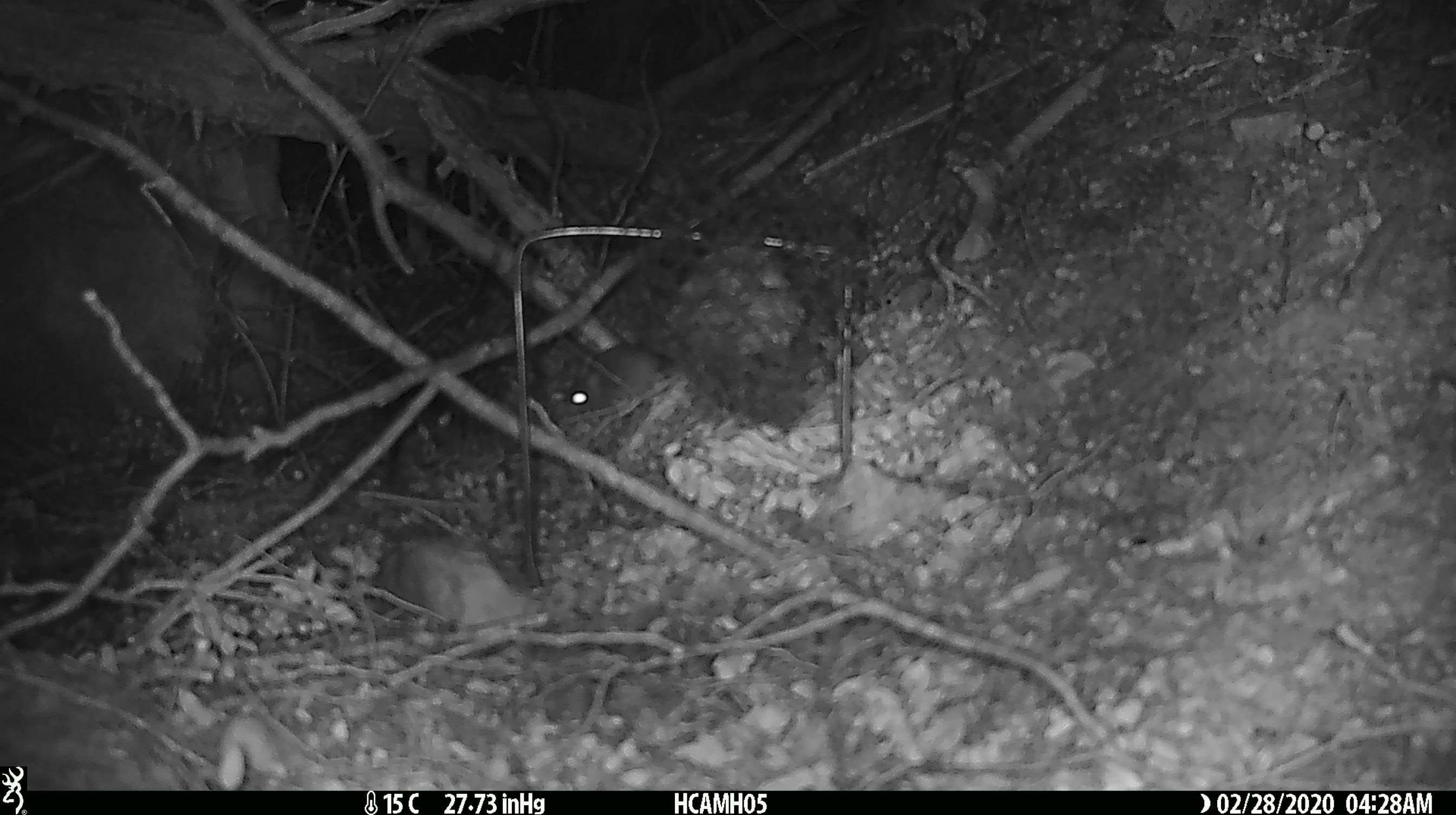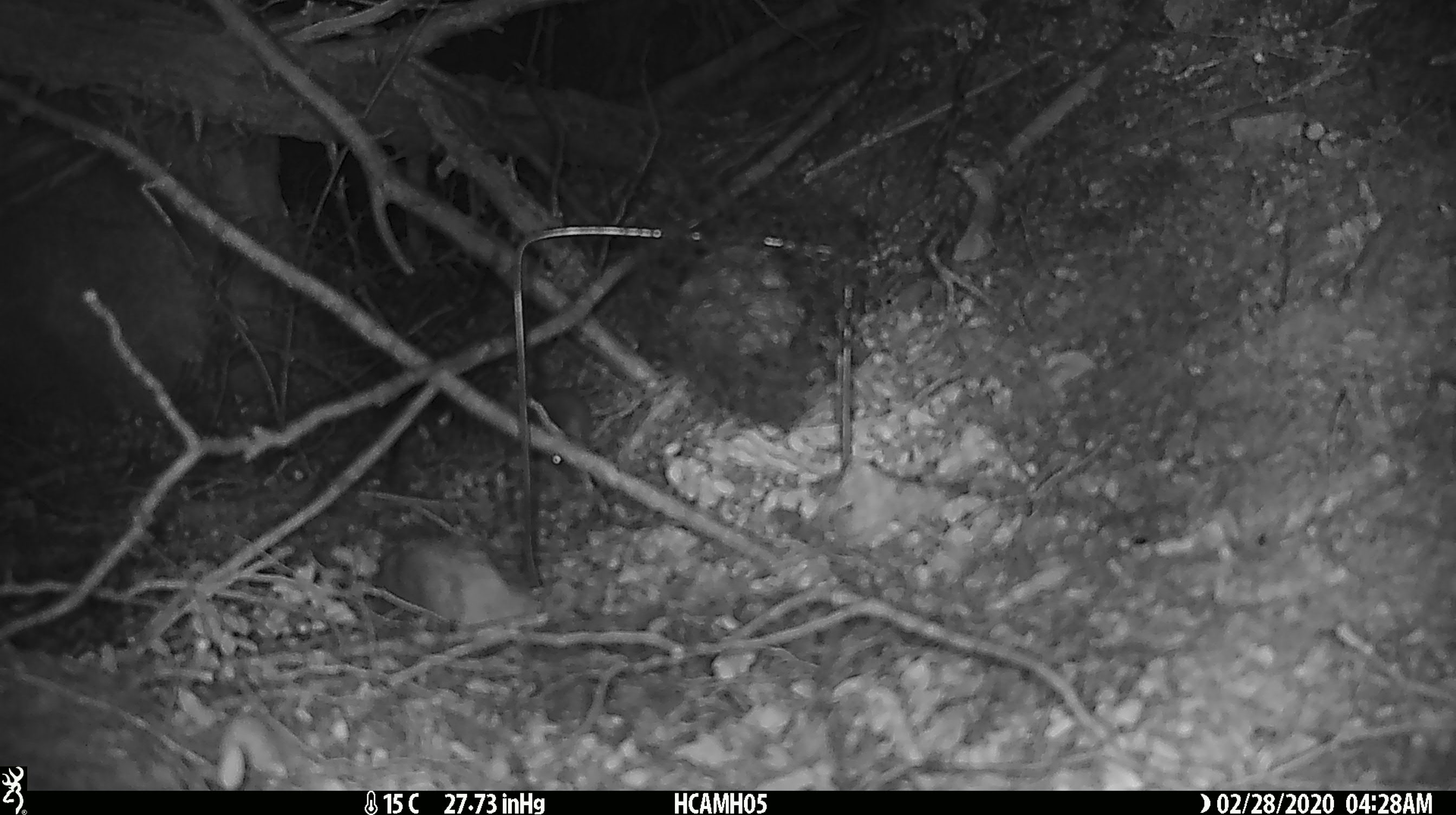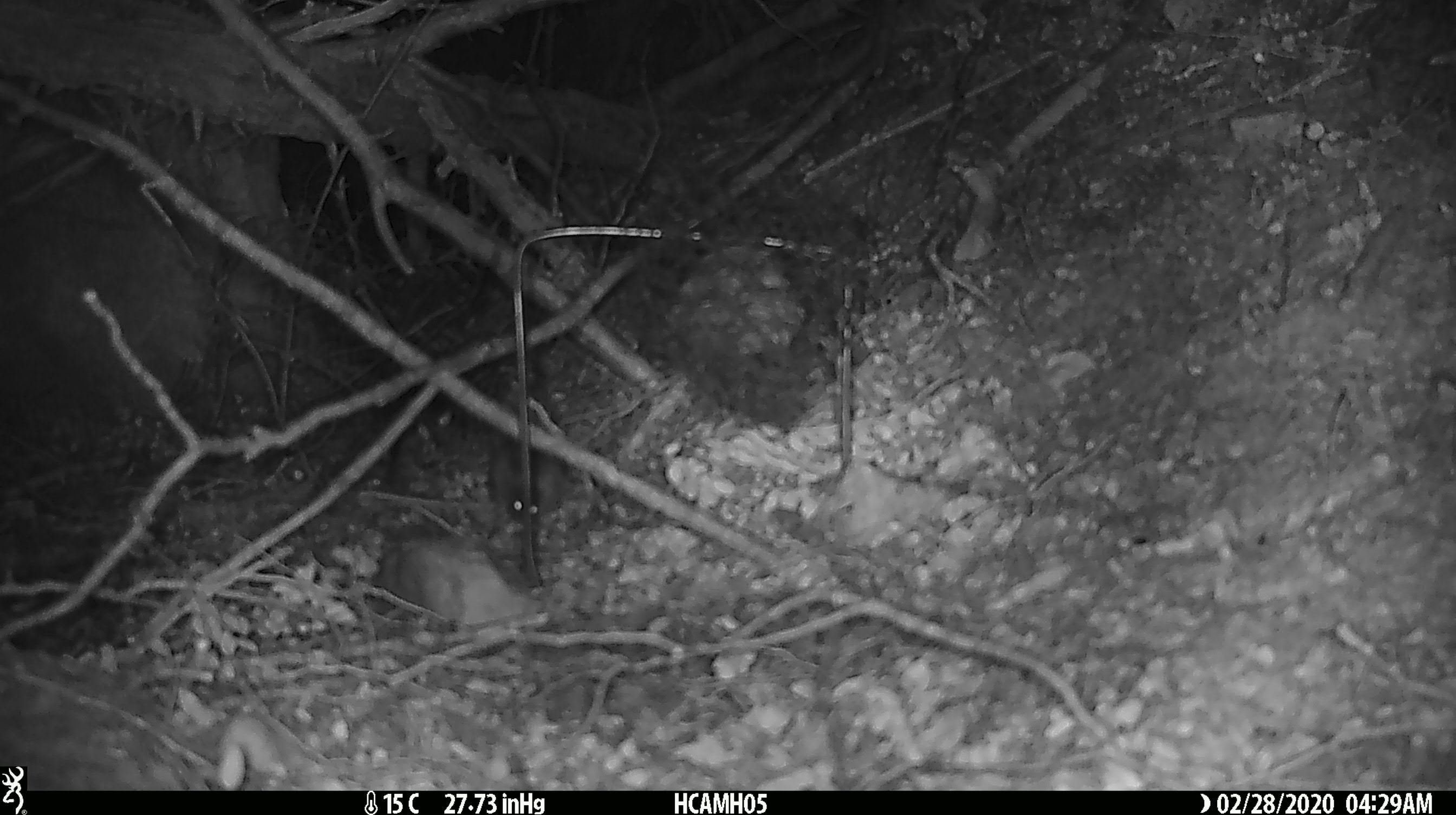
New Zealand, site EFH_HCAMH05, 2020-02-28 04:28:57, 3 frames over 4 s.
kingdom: Animalia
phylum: Chordata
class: Mammalia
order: Rodentia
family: Muridae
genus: Mus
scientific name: Mus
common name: mouse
Mouse (Mus).